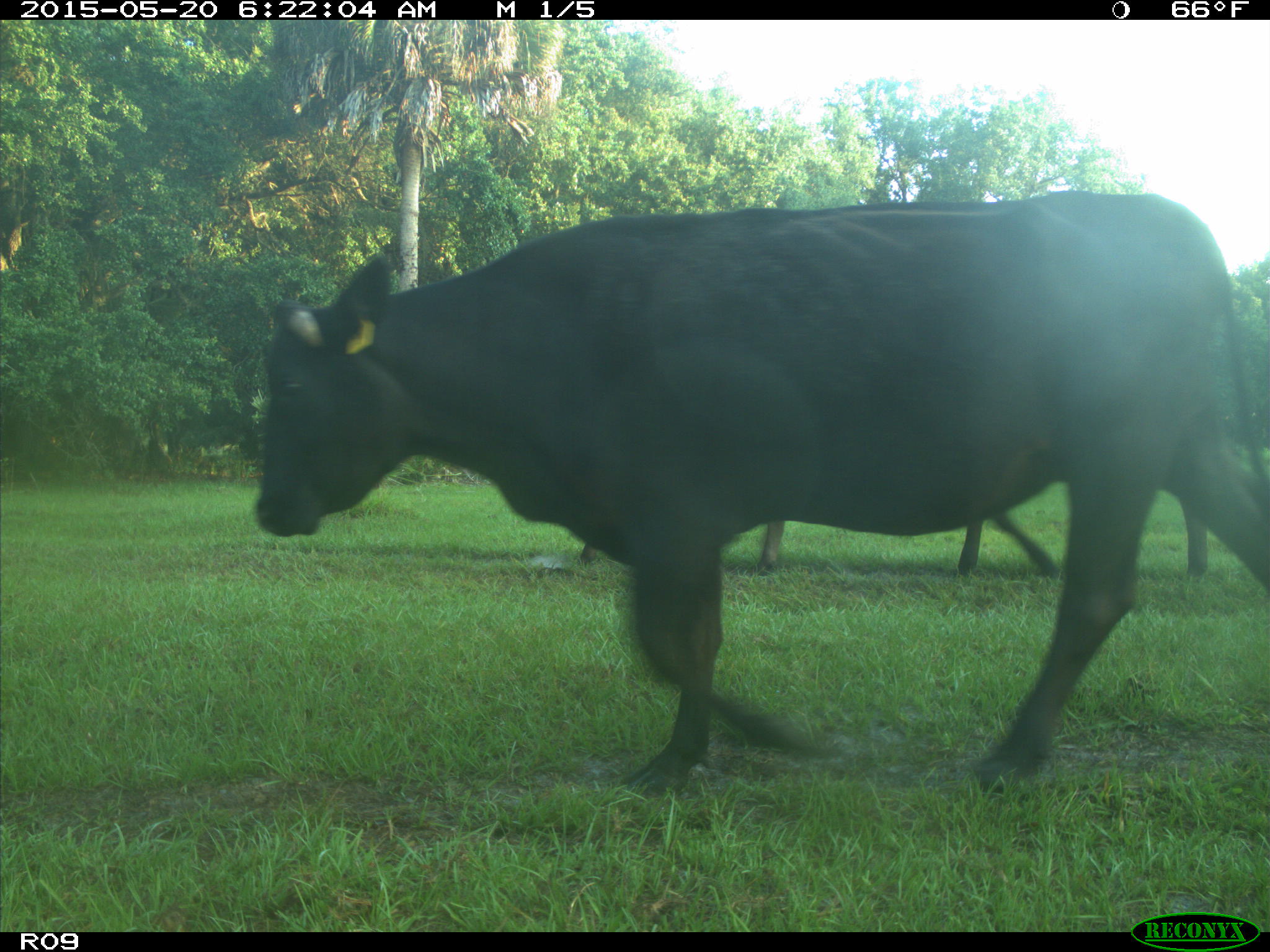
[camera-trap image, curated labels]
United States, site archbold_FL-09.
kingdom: Animalia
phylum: Chordata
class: Mammalia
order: Artiodactyla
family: Bovidae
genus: Bos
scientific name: Bos taurus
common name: domestic cow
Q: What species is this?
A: Bos taurus (domestic cow).